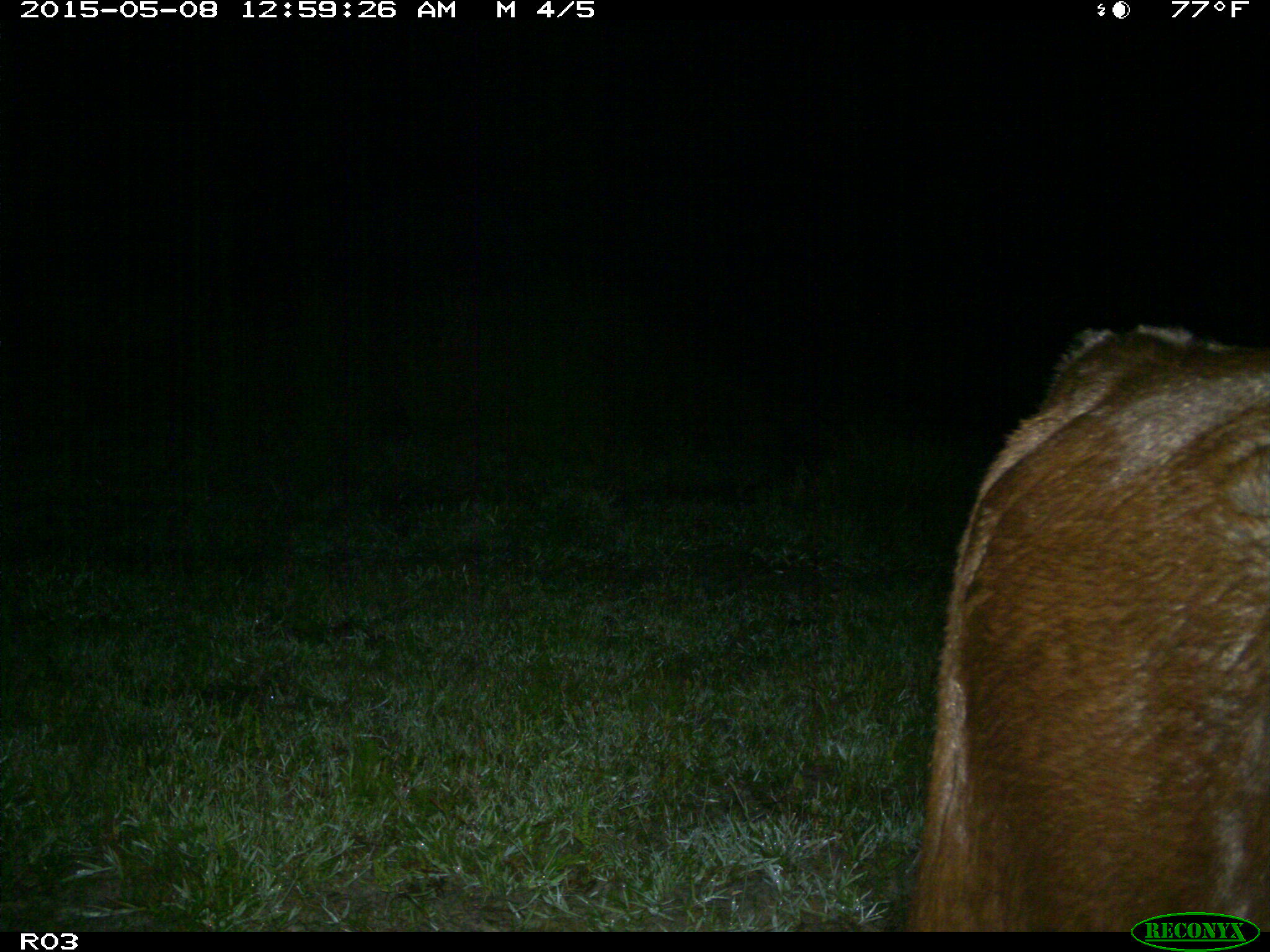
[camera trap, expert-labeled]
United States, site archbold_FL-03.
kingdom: Animalia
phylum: Chordata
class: Mammalia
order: Artiodactyla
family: Bovidae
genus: Bos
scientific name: Bos taurus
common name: domestic cow